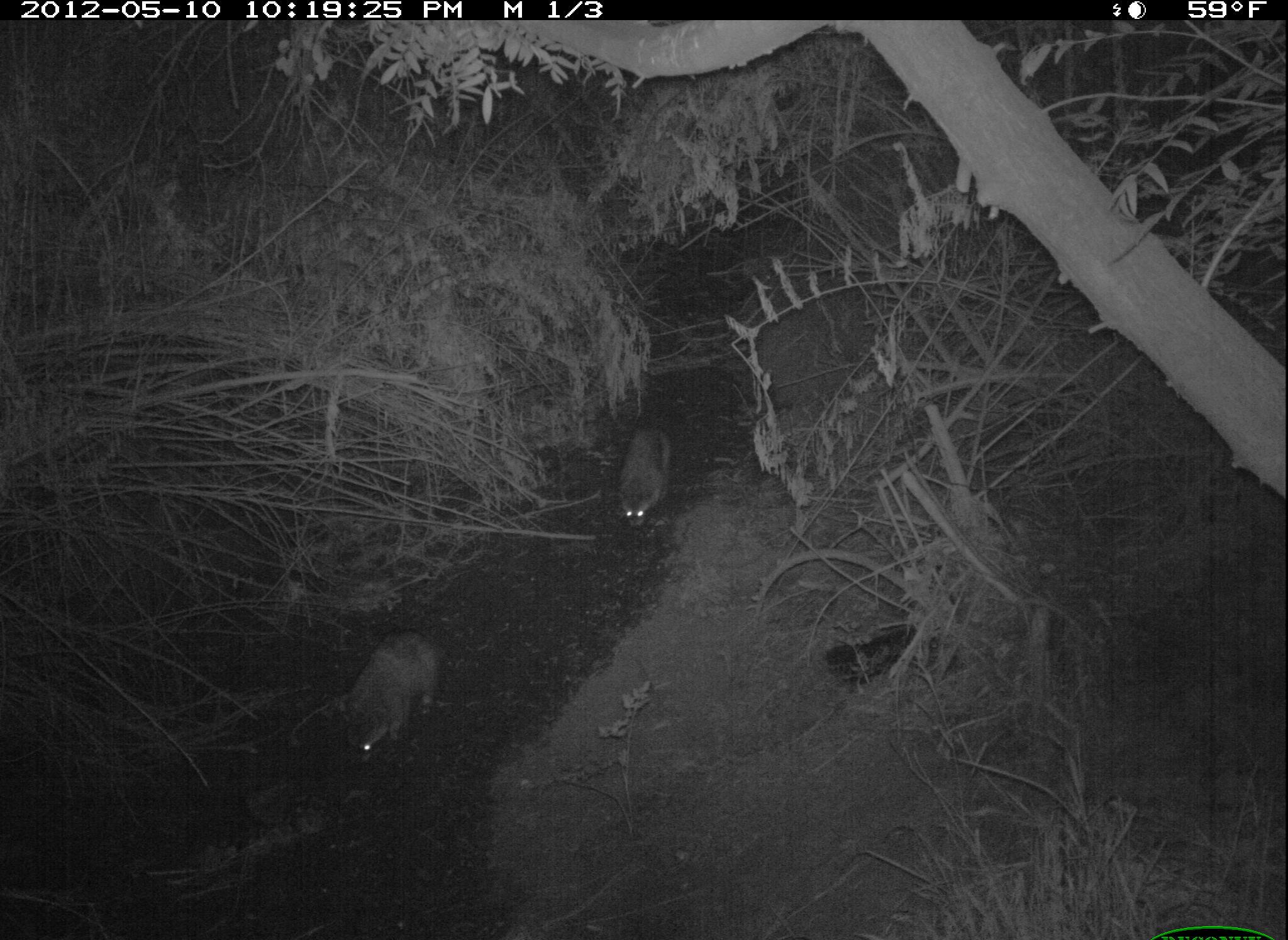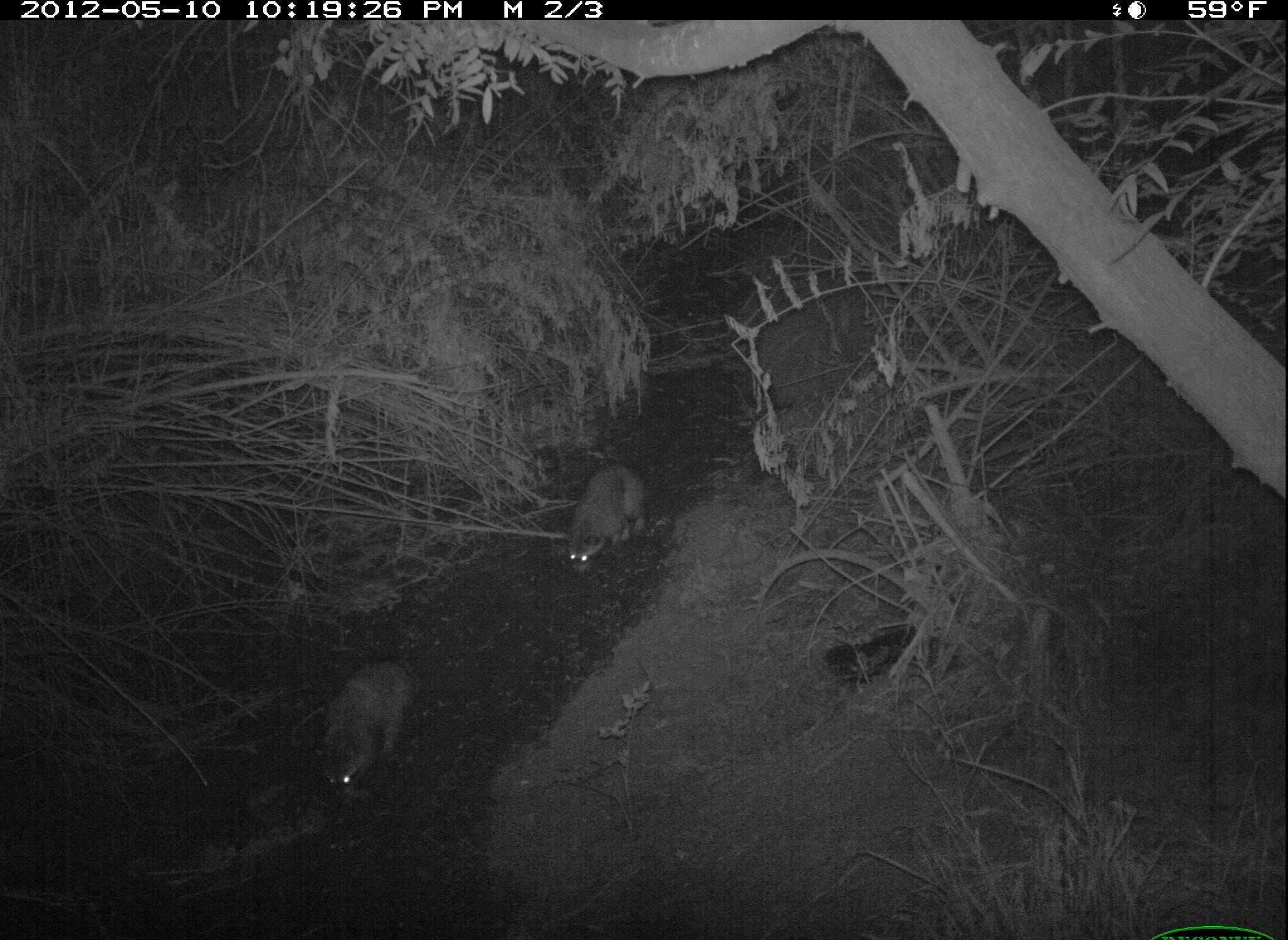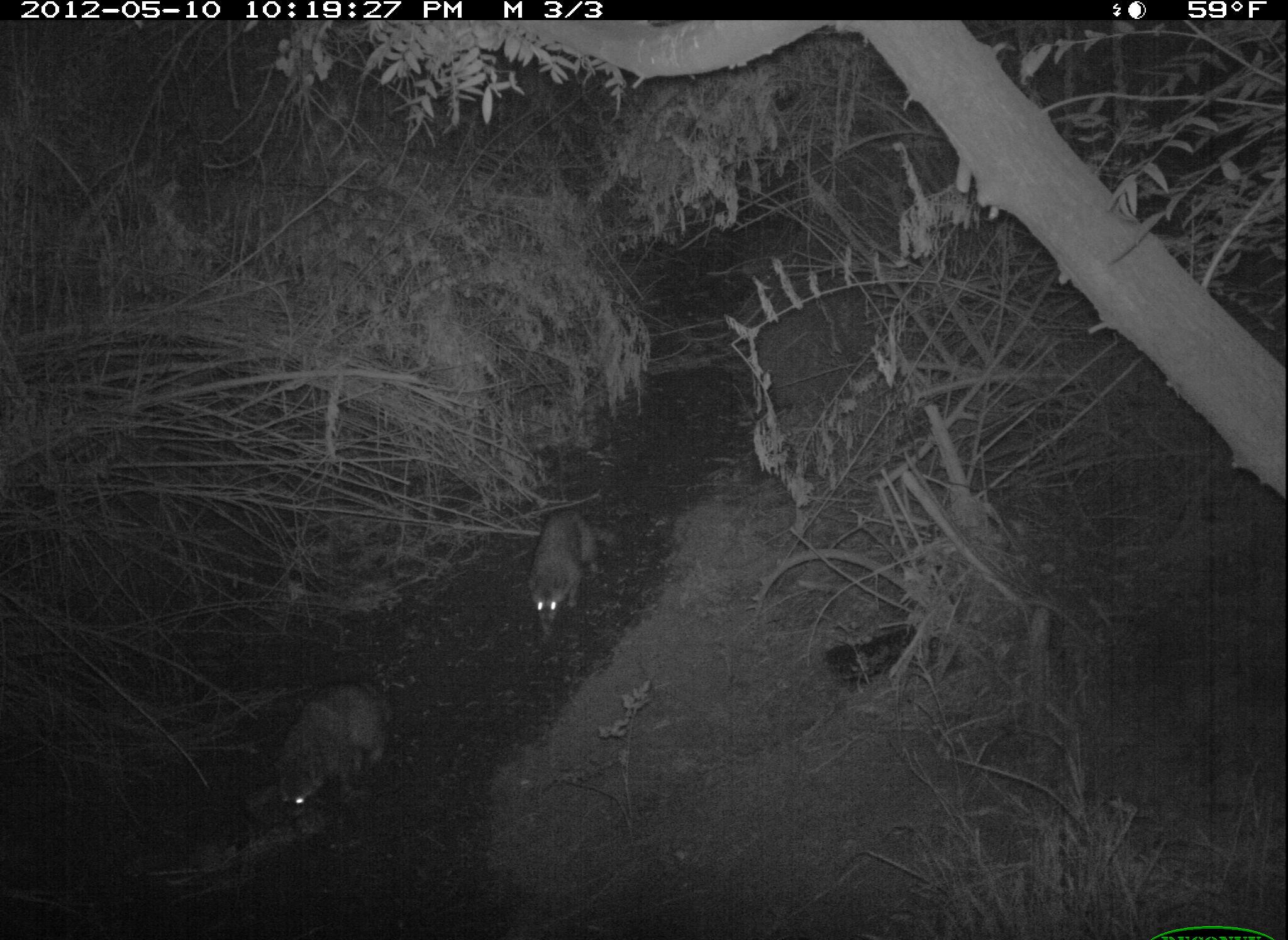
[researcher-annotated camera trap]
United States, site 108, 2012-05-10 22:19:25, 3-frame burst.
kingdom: Animalia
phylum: Chordata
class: Mammalia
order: Carnivora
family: Procyonidae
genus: Procyon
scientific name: Procyon lotor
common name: raccoon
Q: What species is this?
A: Raccoon (Procyon lotor).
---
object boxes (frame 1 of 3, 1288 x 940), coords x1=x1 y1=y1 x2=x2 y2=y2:
raccoon: x1=333 y1=622 x2=454 y2=776; x1=591 y1=416 x2=689 y2=543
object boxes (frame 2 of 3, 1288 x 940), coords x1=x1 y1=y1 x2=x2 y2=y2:
raccoon: x1=311 y1=654 x2=431 y2=805; x1=547 y1=454 x2=665 y2=585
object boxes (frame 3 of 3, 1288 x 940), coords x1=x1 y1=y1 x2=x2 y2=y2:
raccoon: x1=262 y1=665 x2=402 y2=828; x1=515 y1=498 x2=607 y2=652